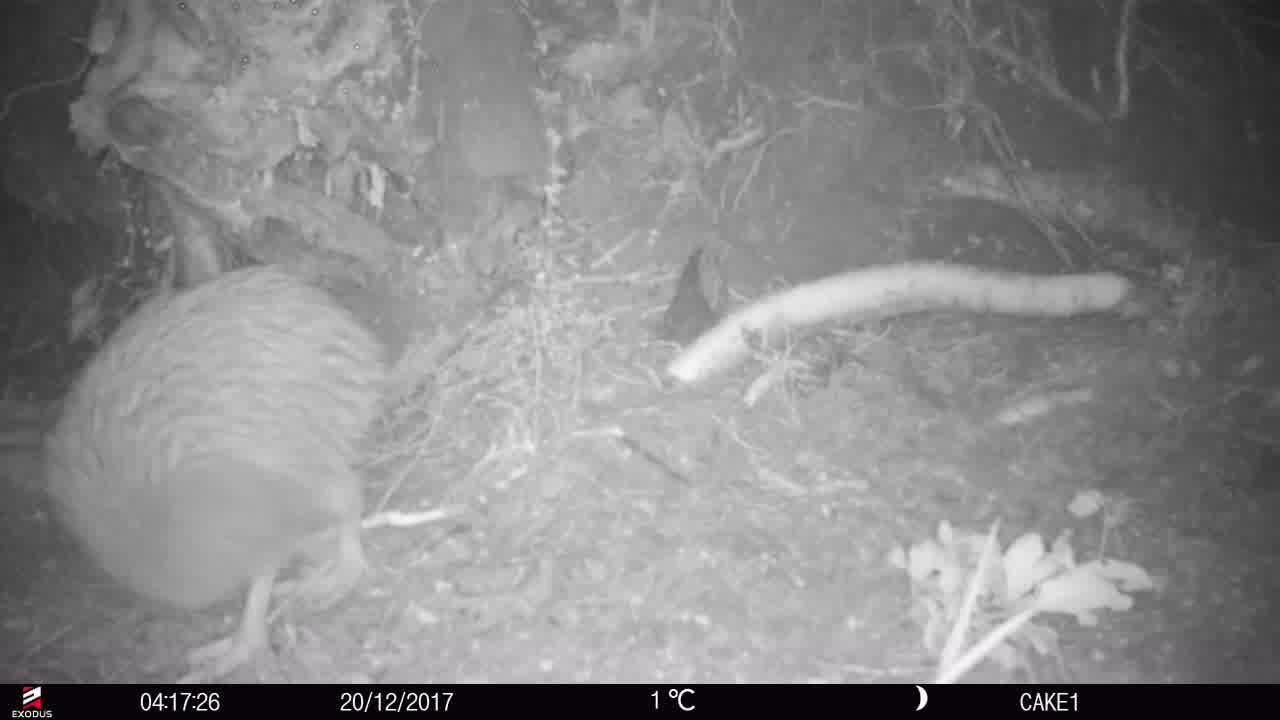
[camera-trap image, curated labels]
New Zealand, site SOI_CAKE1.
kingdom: Animalia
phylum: Chordata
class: Aves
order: Apterygiformes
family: Apterygidae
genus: Apteryx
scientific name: Apteryx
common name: kiwi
Kiwi (Apteryx).